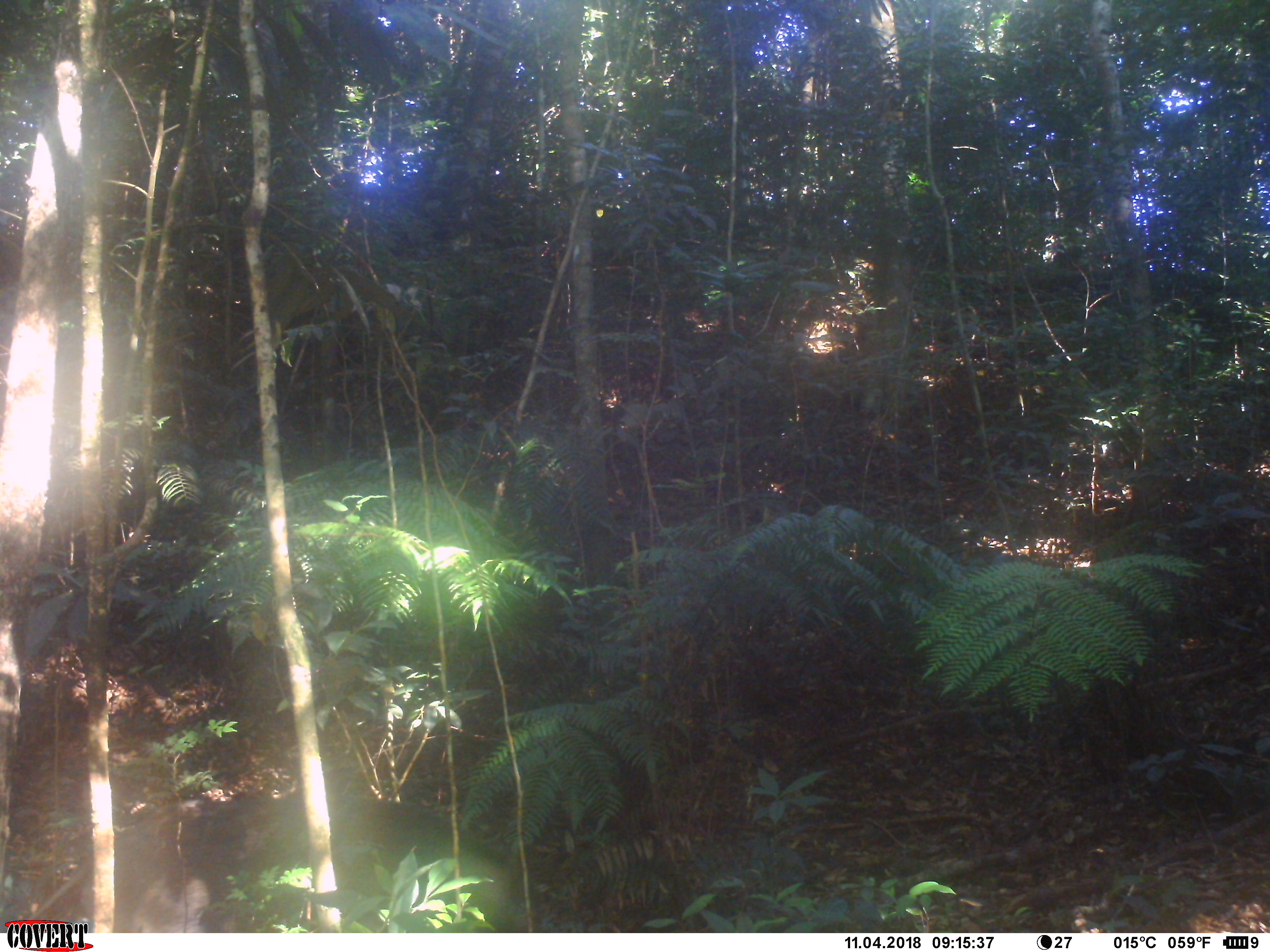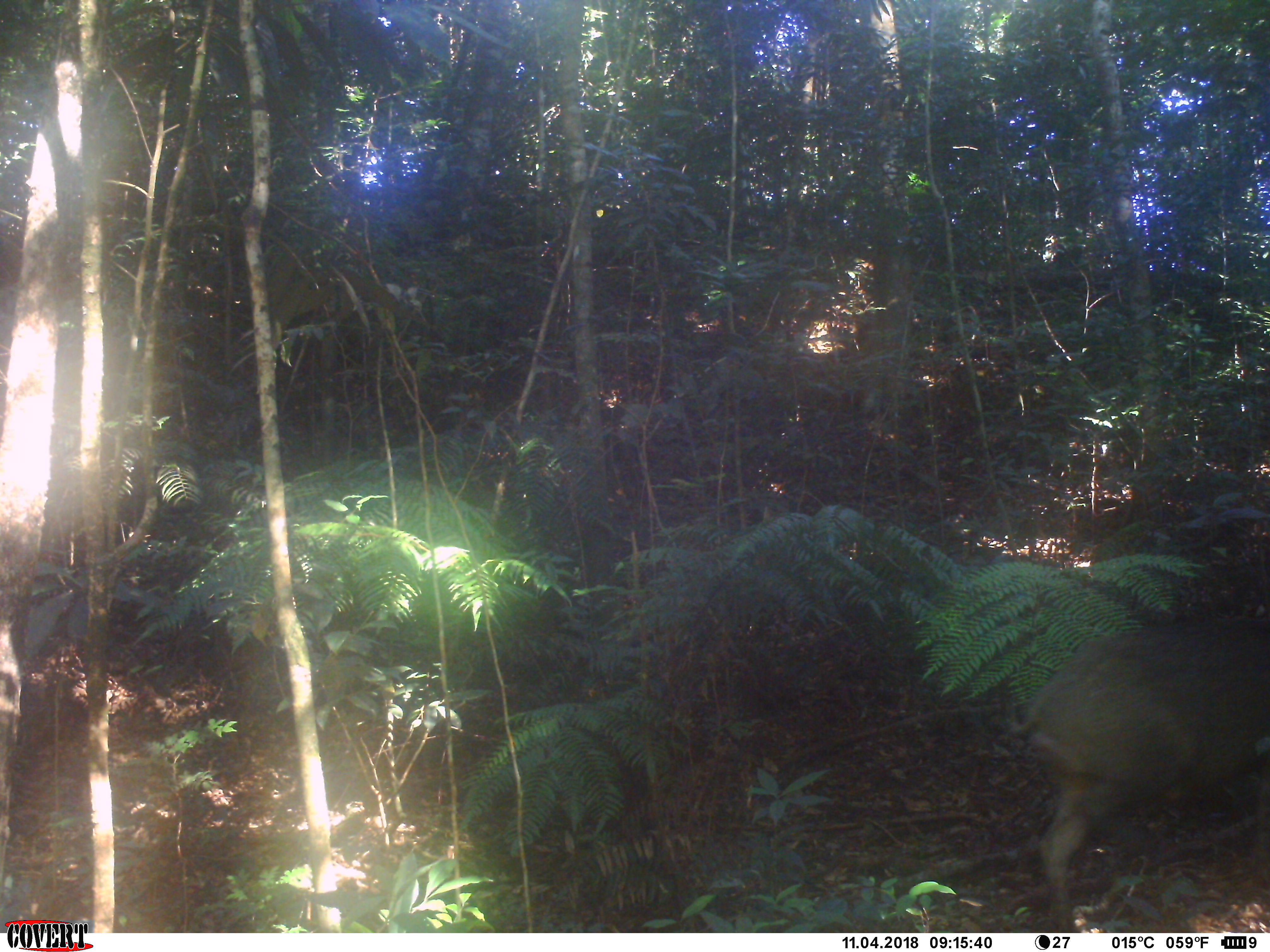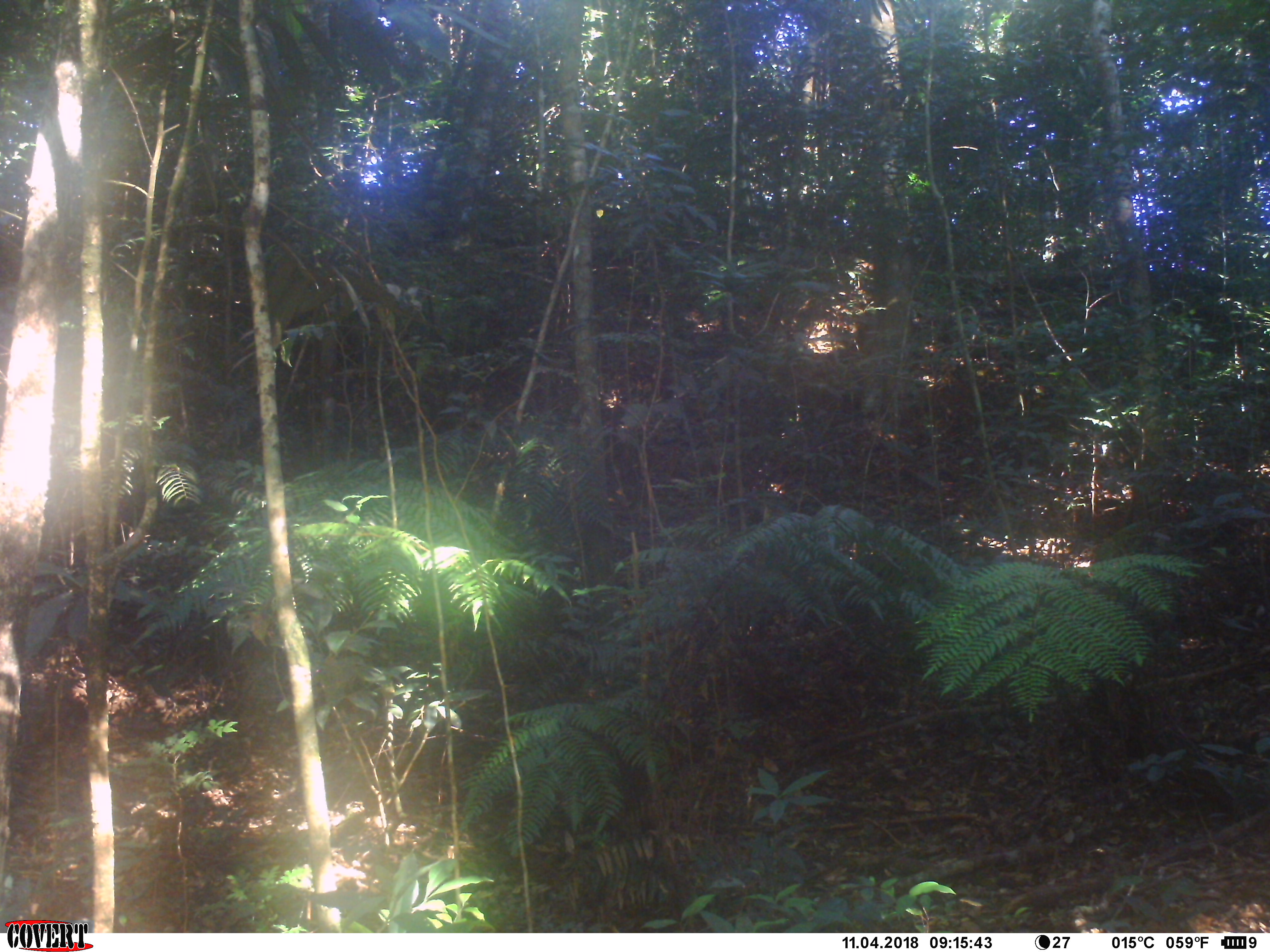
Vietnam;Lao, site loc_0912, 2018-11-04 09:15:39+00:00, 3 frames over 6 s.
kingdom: Animalia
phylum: Chordata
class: Mammalia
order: Artiodactyla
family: Suidae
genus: Sus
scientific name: Sus scrofa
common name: eurasian wild pig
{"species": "eurasian wild pig (Sus scrofa)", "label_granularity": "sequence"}